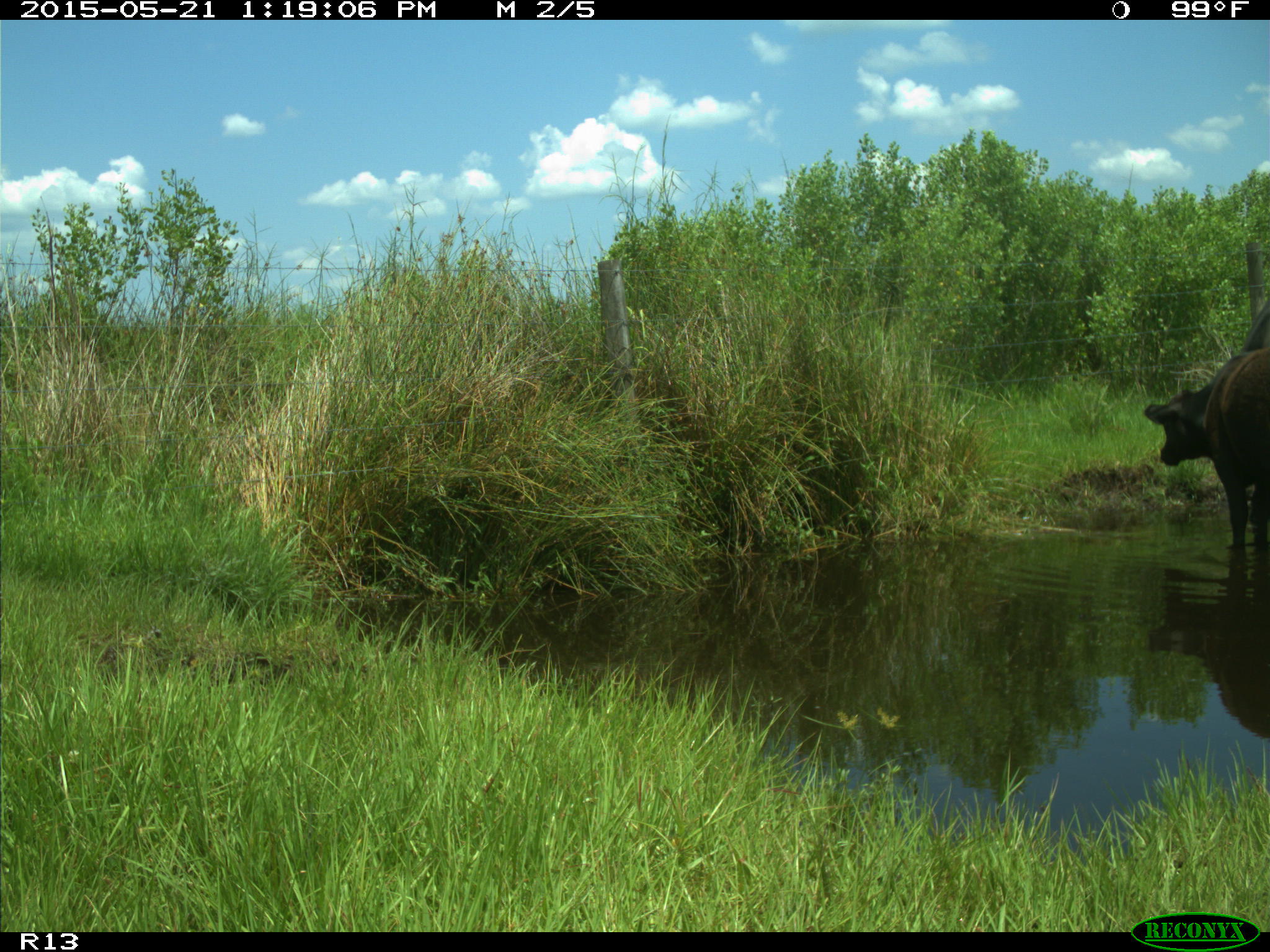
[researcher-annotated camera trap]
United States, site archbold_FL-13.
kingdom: Animalia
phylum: Chordata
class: Mammalia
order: Artiodactyla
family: Bovidae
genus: Bos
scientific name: Bos taurus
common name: domestic cow